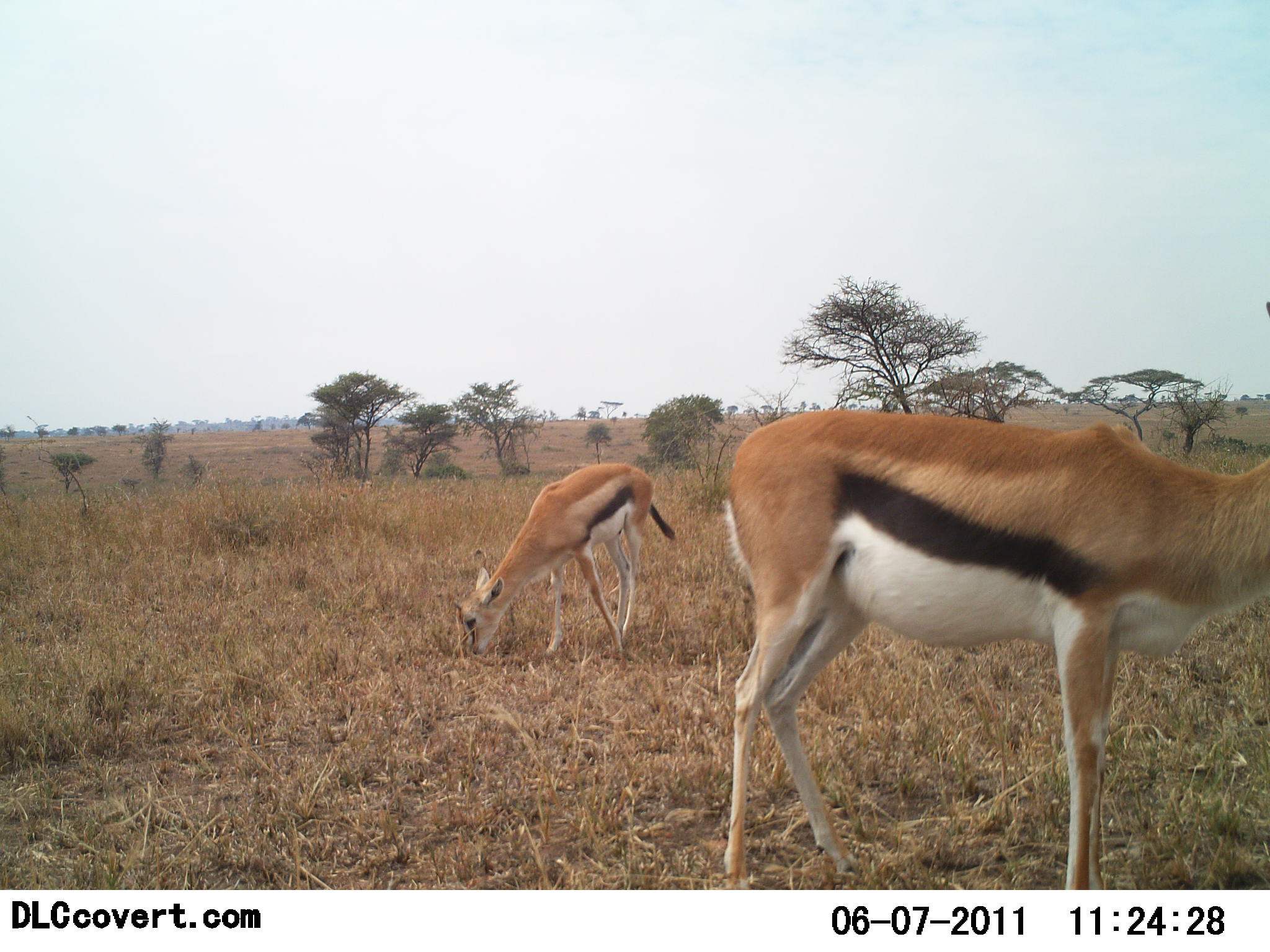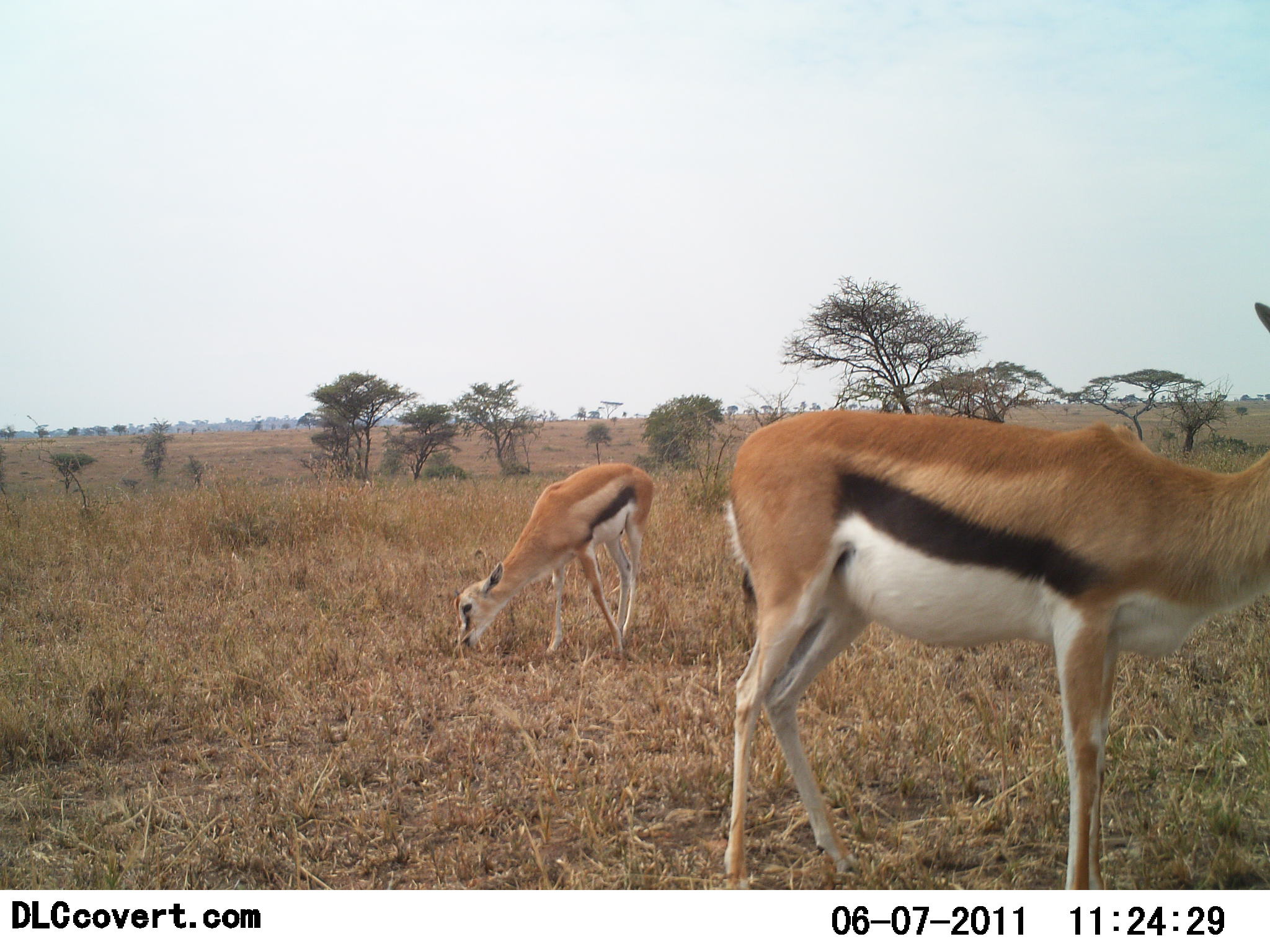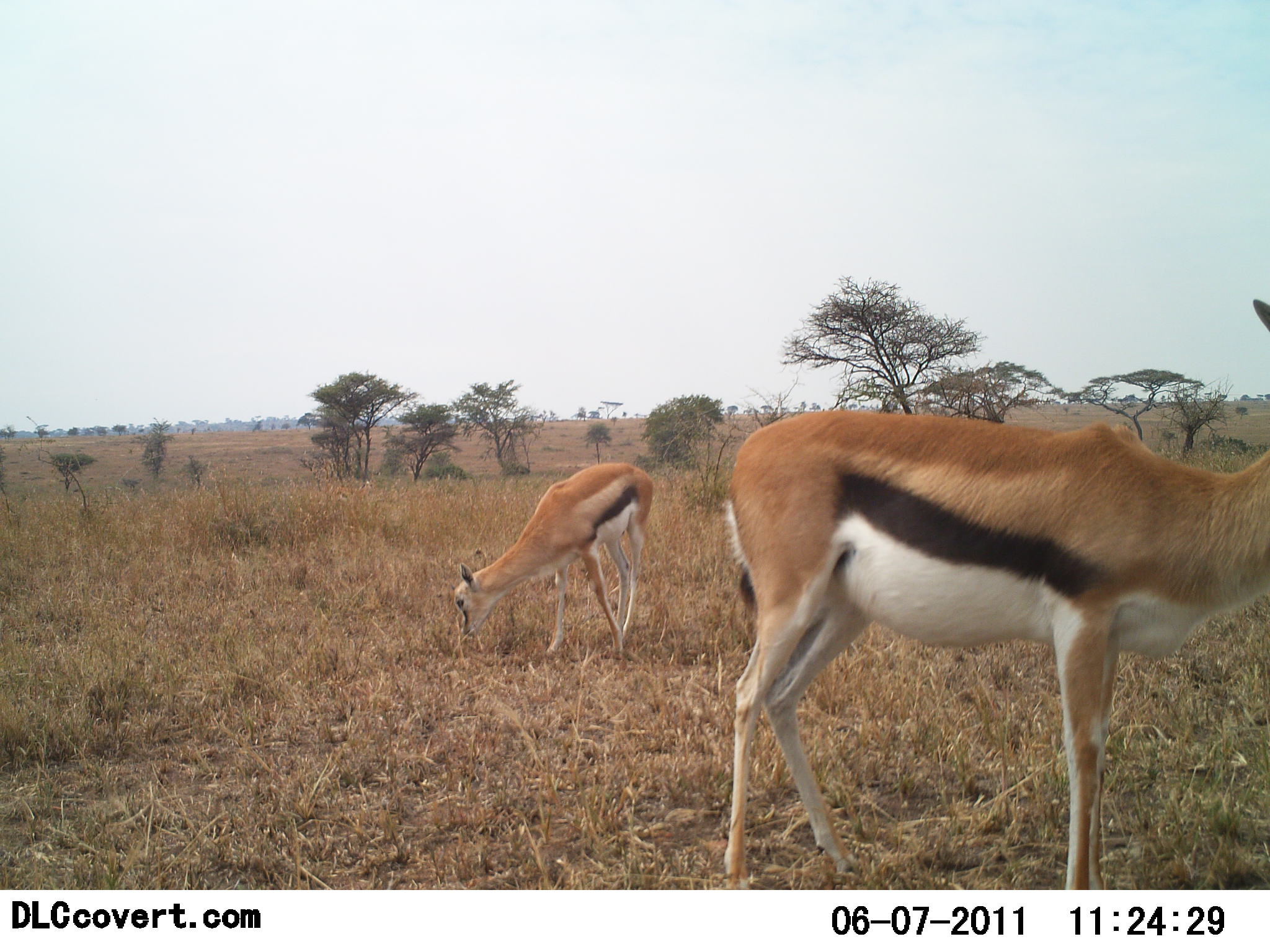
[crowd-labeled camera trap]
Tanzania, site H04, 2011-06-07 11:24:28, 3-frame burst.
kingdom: Animalia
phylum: Chordata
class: Mammalia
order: Artiodactyla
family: Bovidae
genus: Eudorcas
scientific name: Eudorcas thomsonii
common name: thomson's gazelle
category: gazellethomsons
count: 2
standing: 58%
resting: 0%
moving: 0%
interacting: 0%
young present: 17%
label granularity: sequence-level